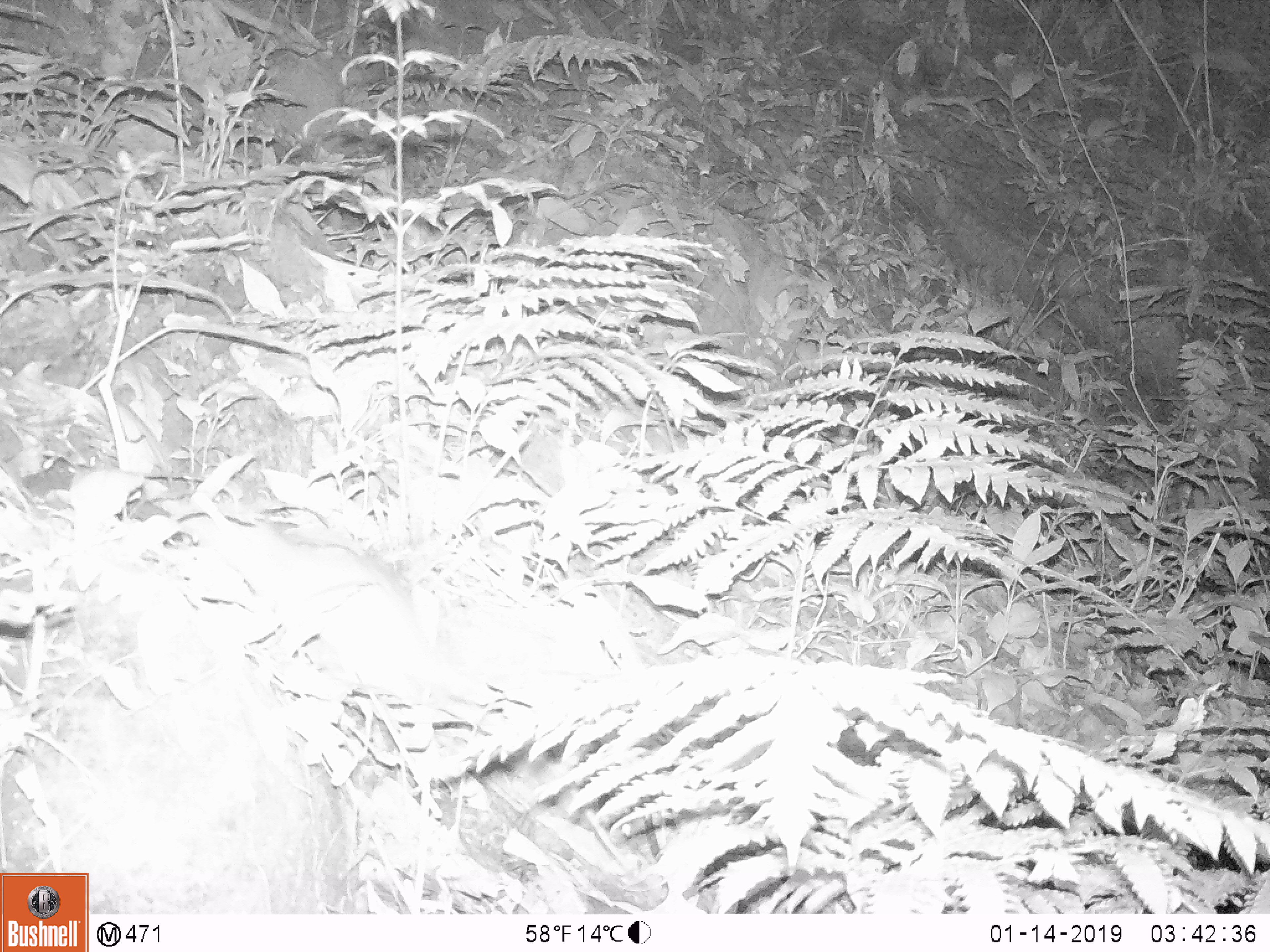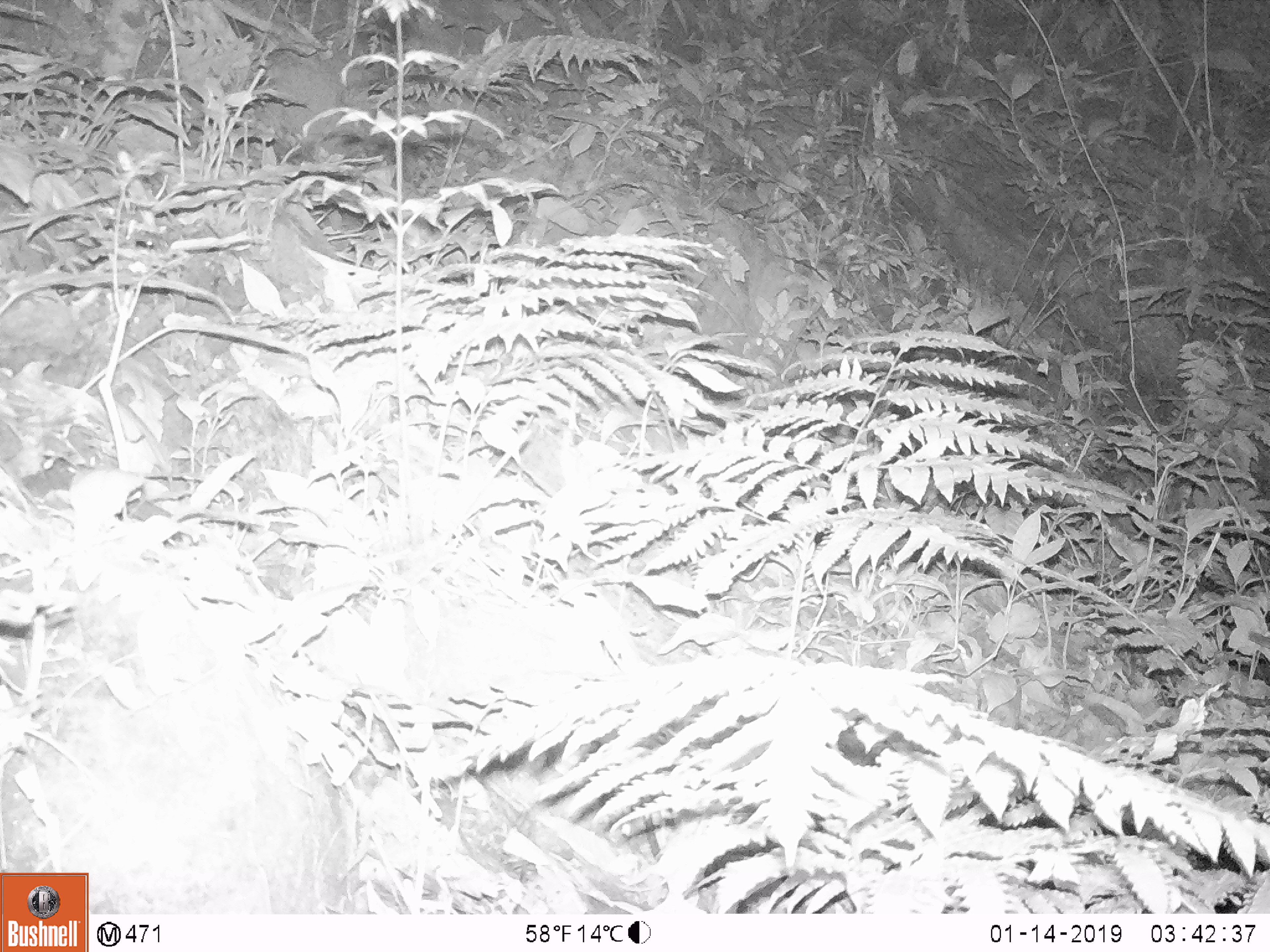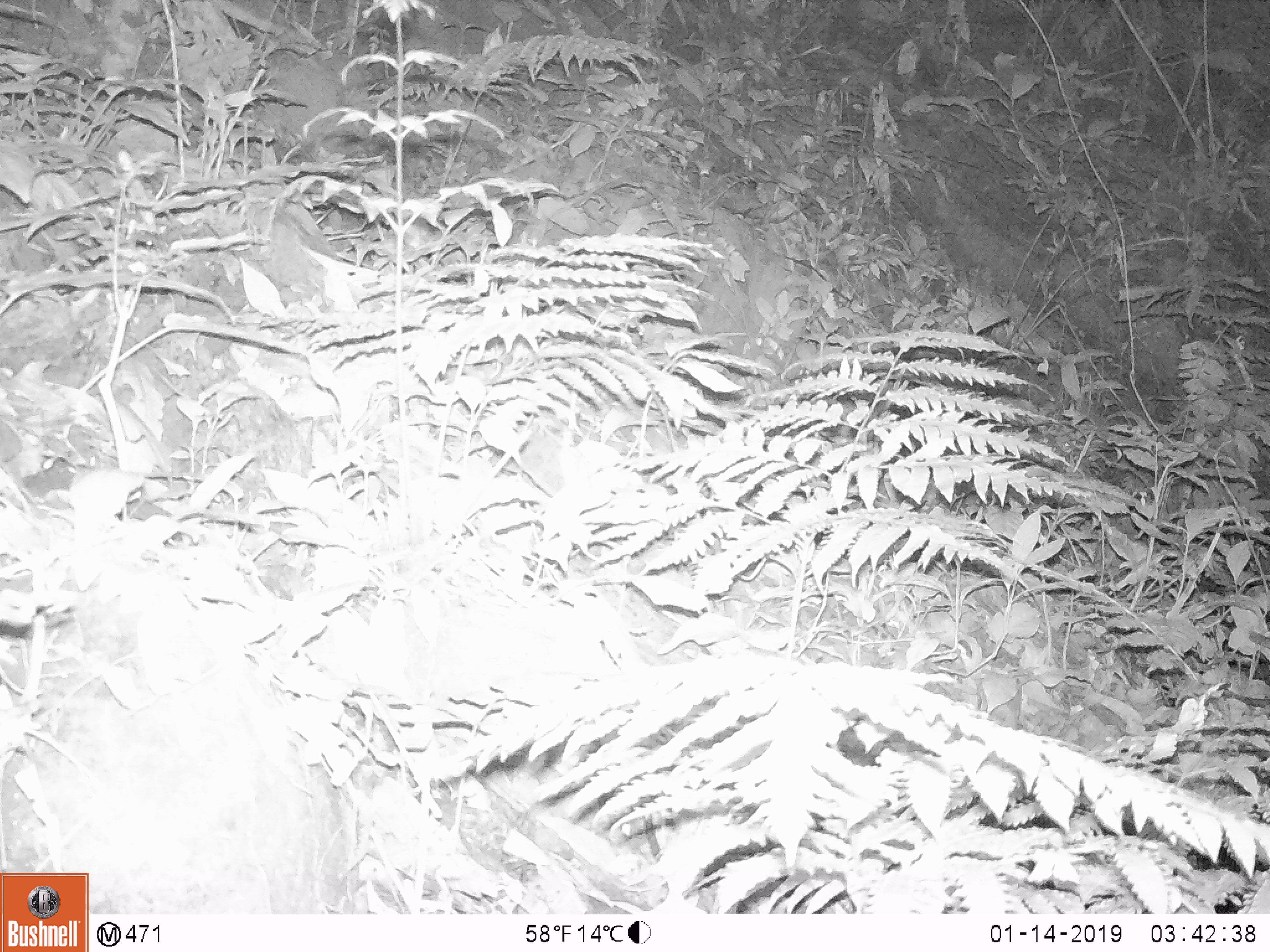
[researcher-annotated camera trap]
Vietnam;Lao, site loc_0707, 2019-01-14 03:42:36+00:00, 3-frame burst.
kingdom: Animalia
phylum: Chordata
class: Mammalia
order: Rodentia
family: Muridae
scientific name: Muridae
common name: old-world mice and rats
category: unidentified murid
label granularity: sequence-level